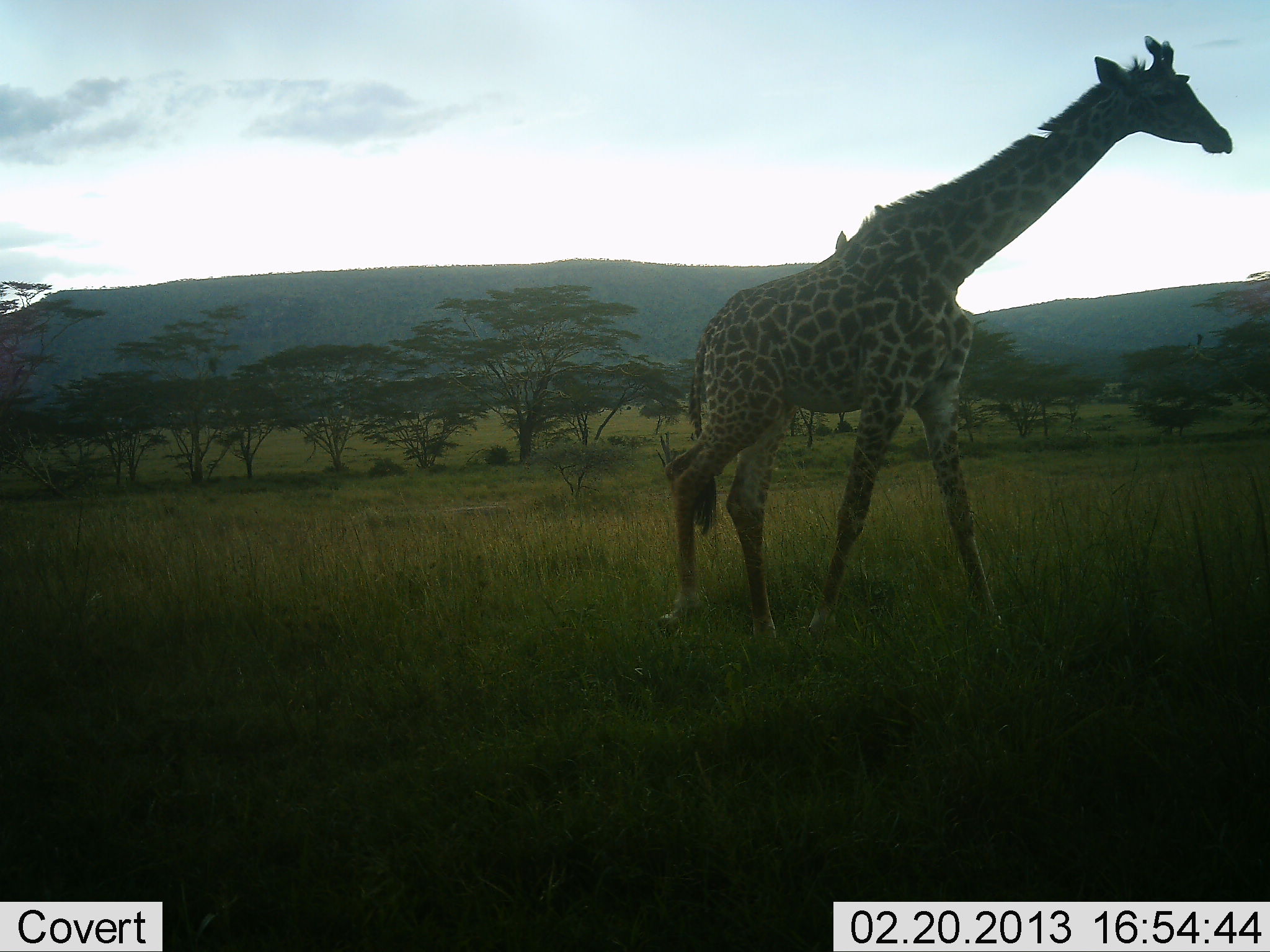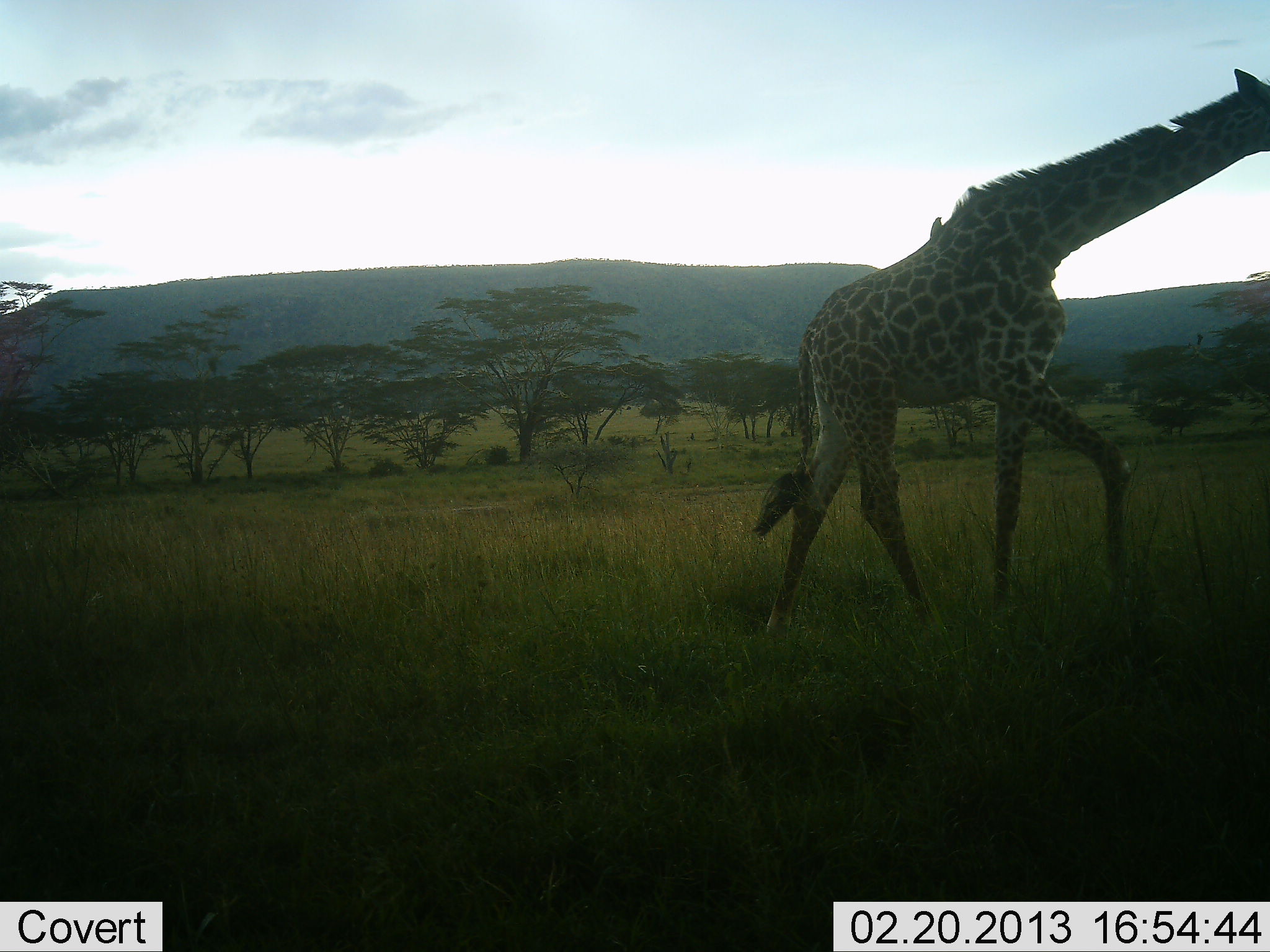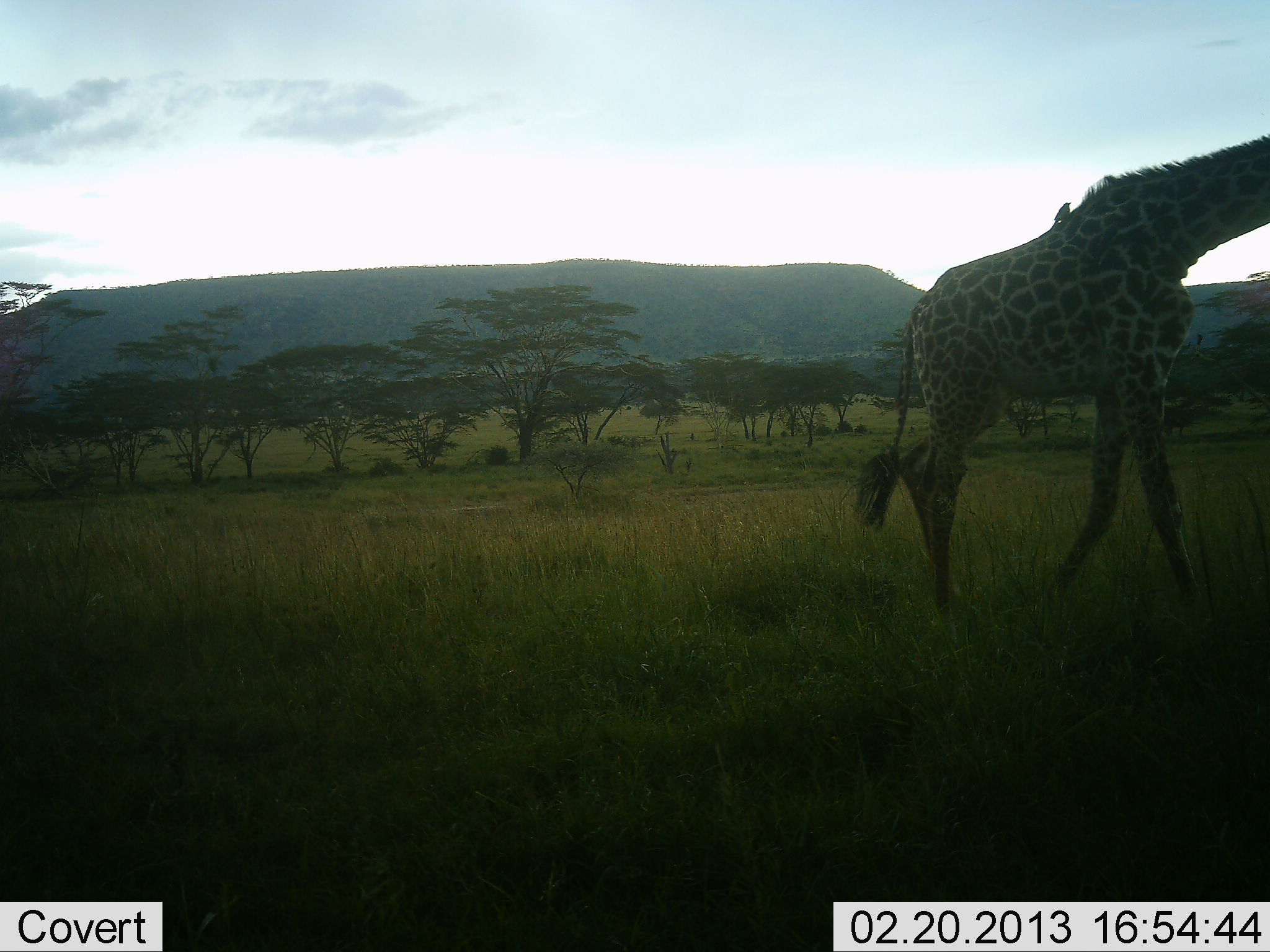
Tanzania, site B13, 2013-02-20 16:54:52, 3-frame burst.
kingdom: Animalia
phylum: Chordata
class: Mammalia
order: Artiodactyla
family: Giraffidae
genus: Giraffa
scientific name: Giraffa camelopardalis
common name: giraffe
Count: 1.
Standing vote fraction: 2%.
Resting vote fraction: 0%.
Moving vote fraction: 100%.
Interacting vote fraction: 0%.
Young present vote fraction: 0%.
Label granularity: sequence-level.